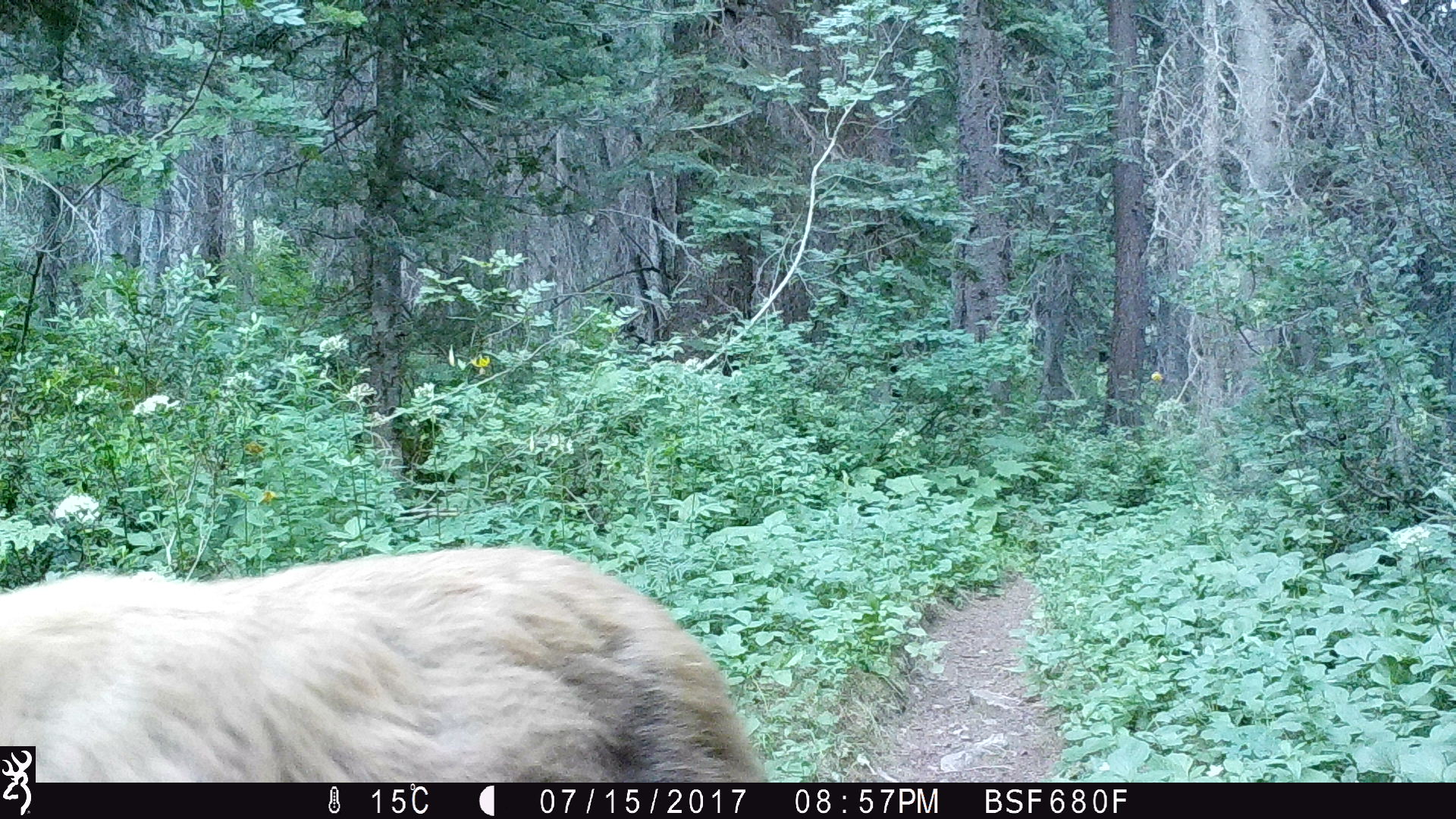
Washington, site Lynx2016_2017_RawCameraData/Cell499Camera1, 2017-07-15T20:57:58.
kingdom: Animalia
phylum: Chordata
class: Mammalia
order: Carnivora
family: Ursidae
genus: Ursus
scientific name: Ursus americanus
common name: american black bear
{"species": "Ursus americanus (american black bear)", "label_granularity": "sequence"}